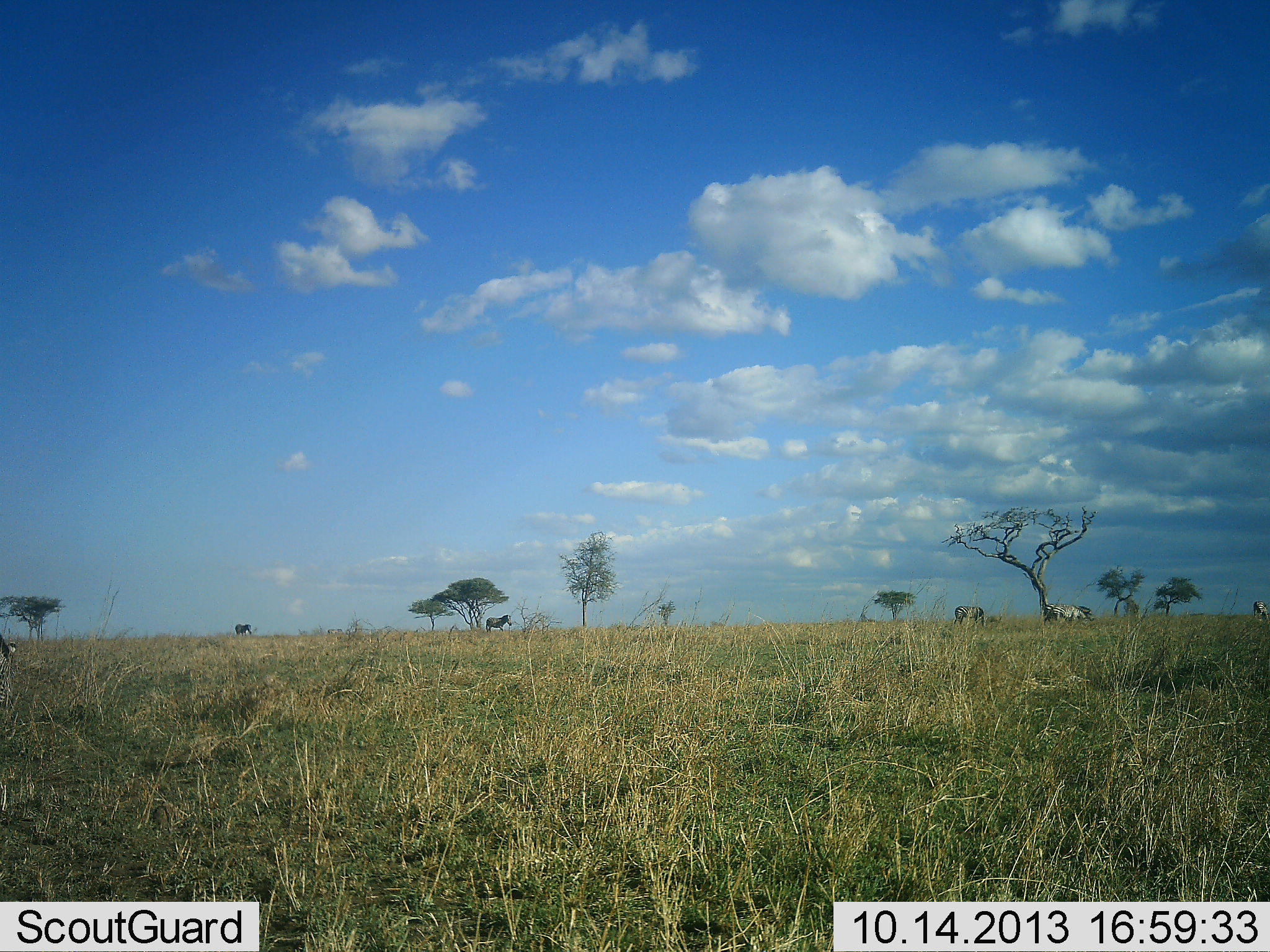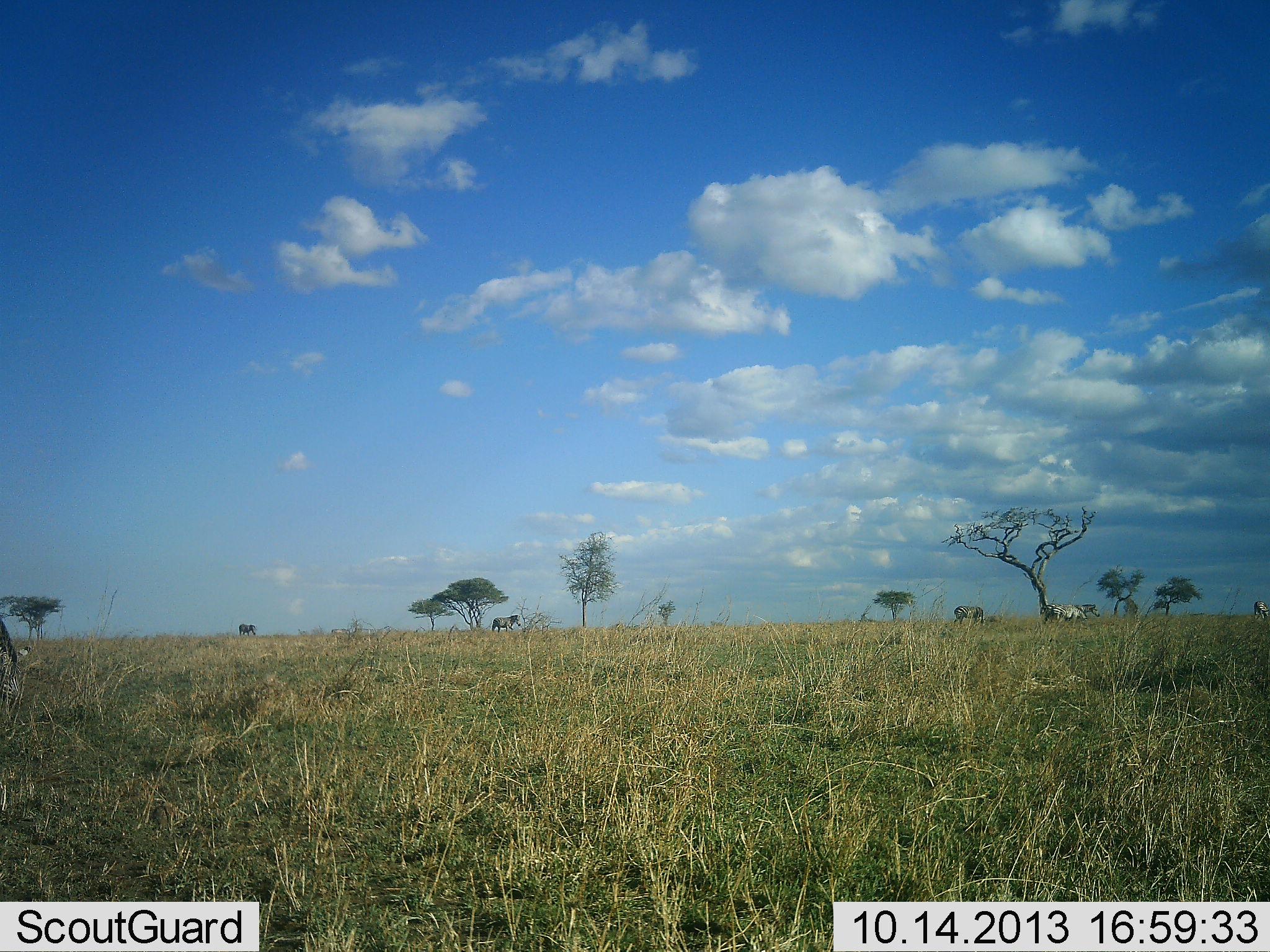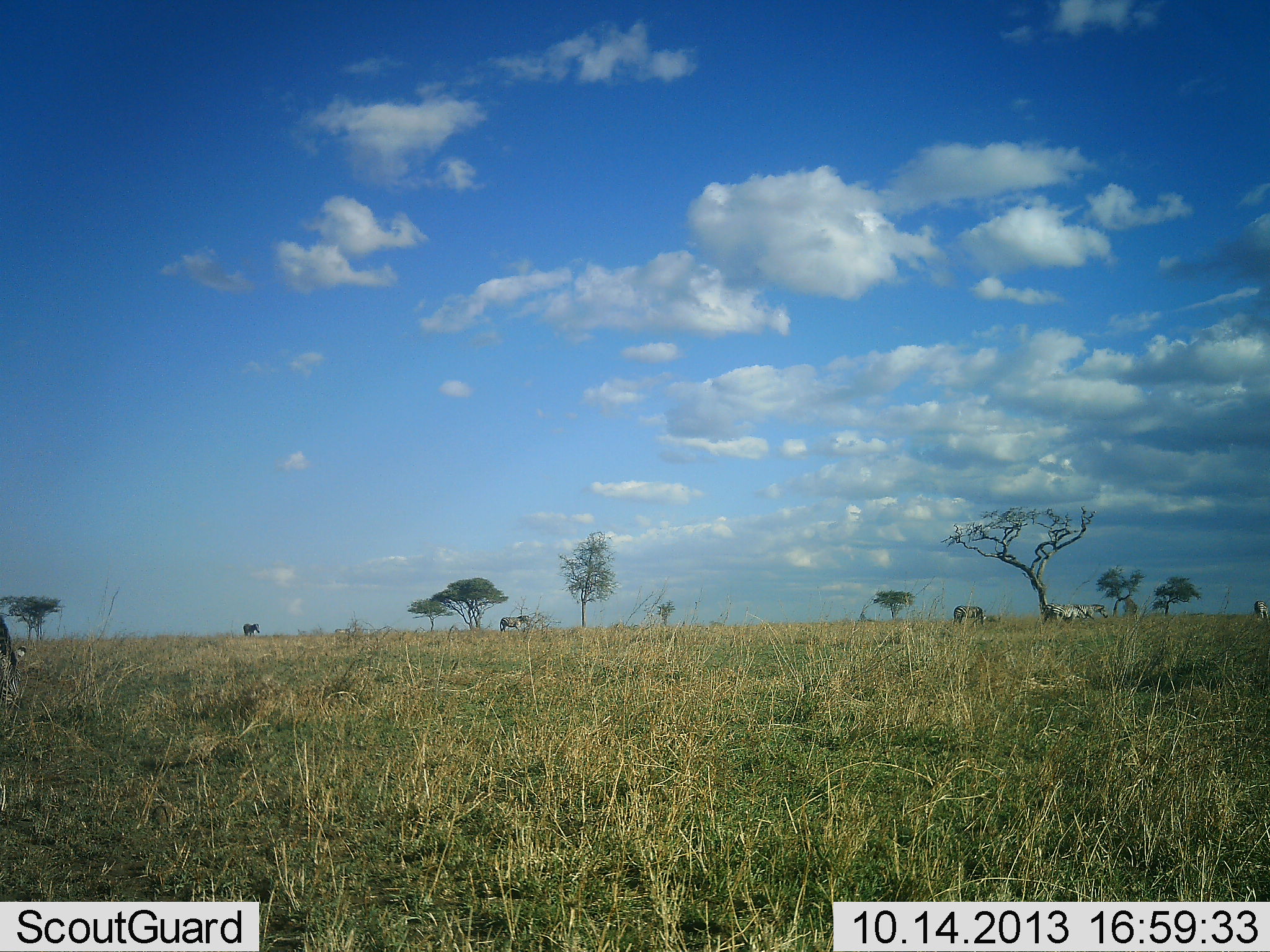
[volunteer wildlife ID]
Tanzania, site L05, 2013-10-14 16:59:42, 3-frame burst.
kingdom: Animalia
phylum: Chordata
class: Mammalia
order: Perissodactyla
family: Equidae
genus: Equus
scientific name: Equus quagga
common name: plains zebra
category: zebra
Zebra (plains zebra) (Equus quagga), count 7. Behavior (volunteer vote fractions): standing 38%, resting 0%, moving 94%, interacting 0%. Young present (vote fraction): 0%. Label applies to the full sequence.